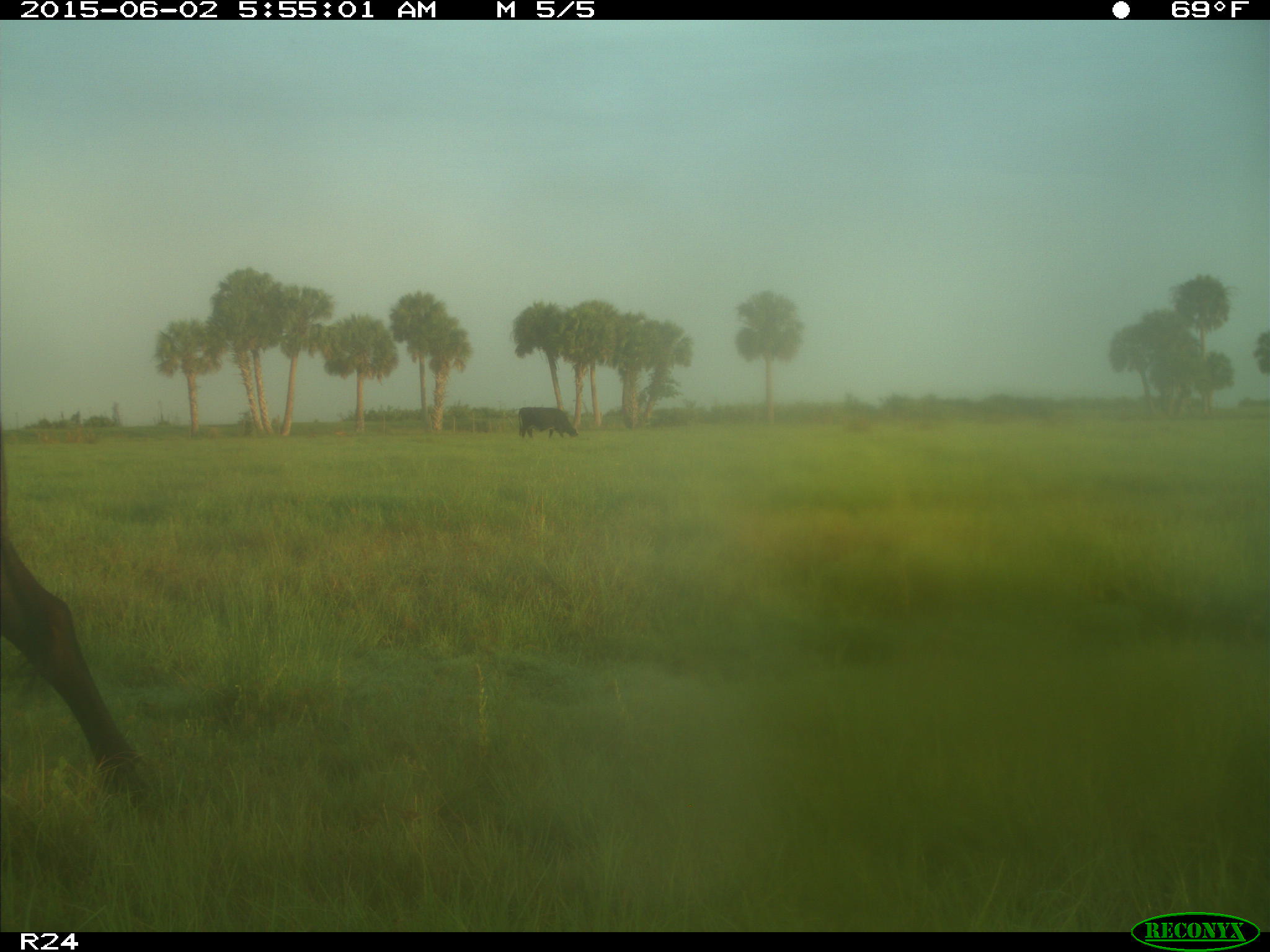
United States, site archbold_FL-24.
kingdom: Animalia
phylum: Chordata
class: Mammalia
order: Artiodactyla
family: Bovidae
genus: Bos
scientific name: Bos taurus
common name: domestic cow